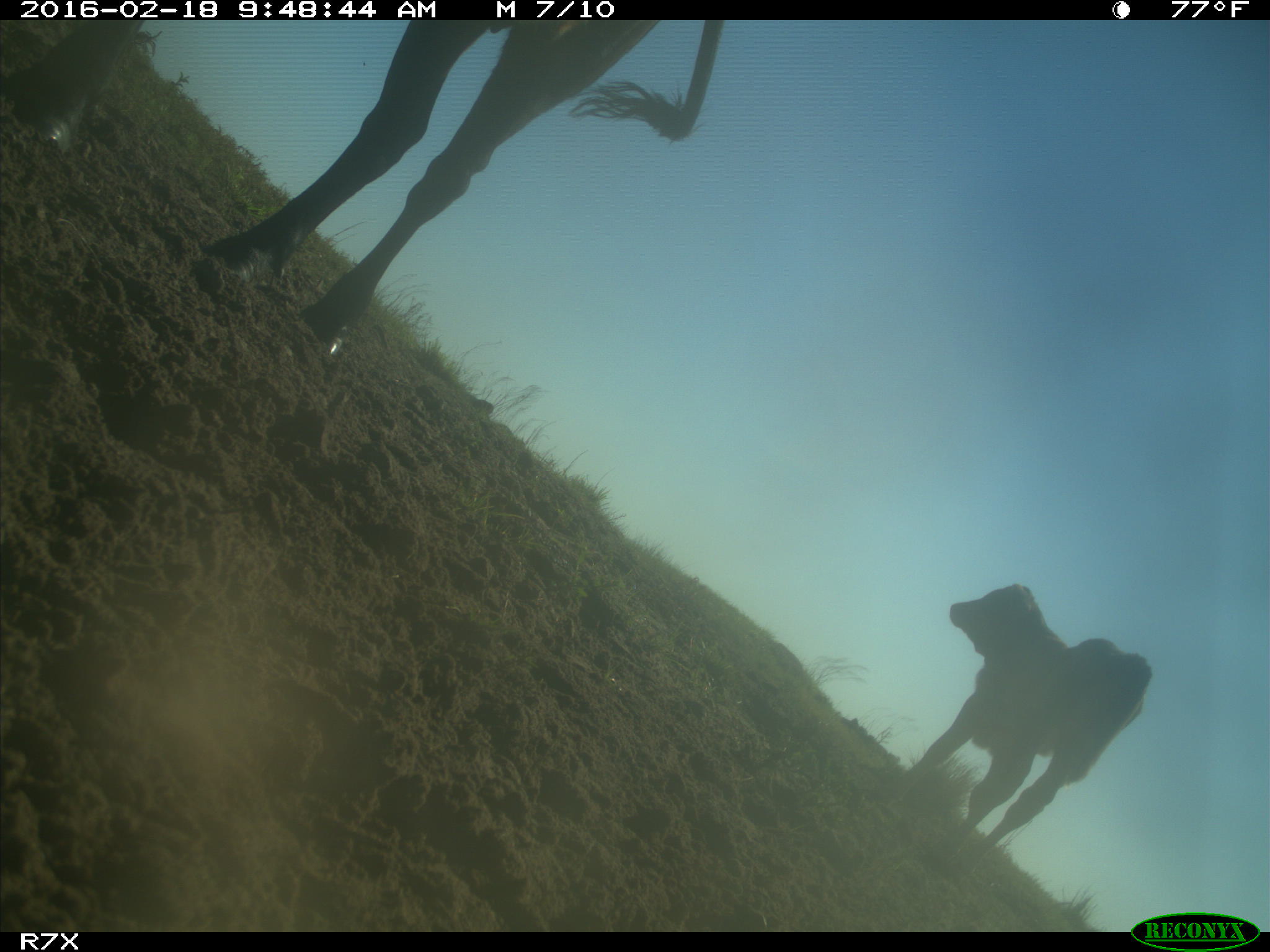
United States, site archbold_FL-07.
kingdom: Animalia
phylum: Chordata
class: Mammalia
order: Artiodactyla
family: Bovidae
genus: Bos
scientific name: Bos taurus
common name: domestic cow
Bos taurus (domestic cow).